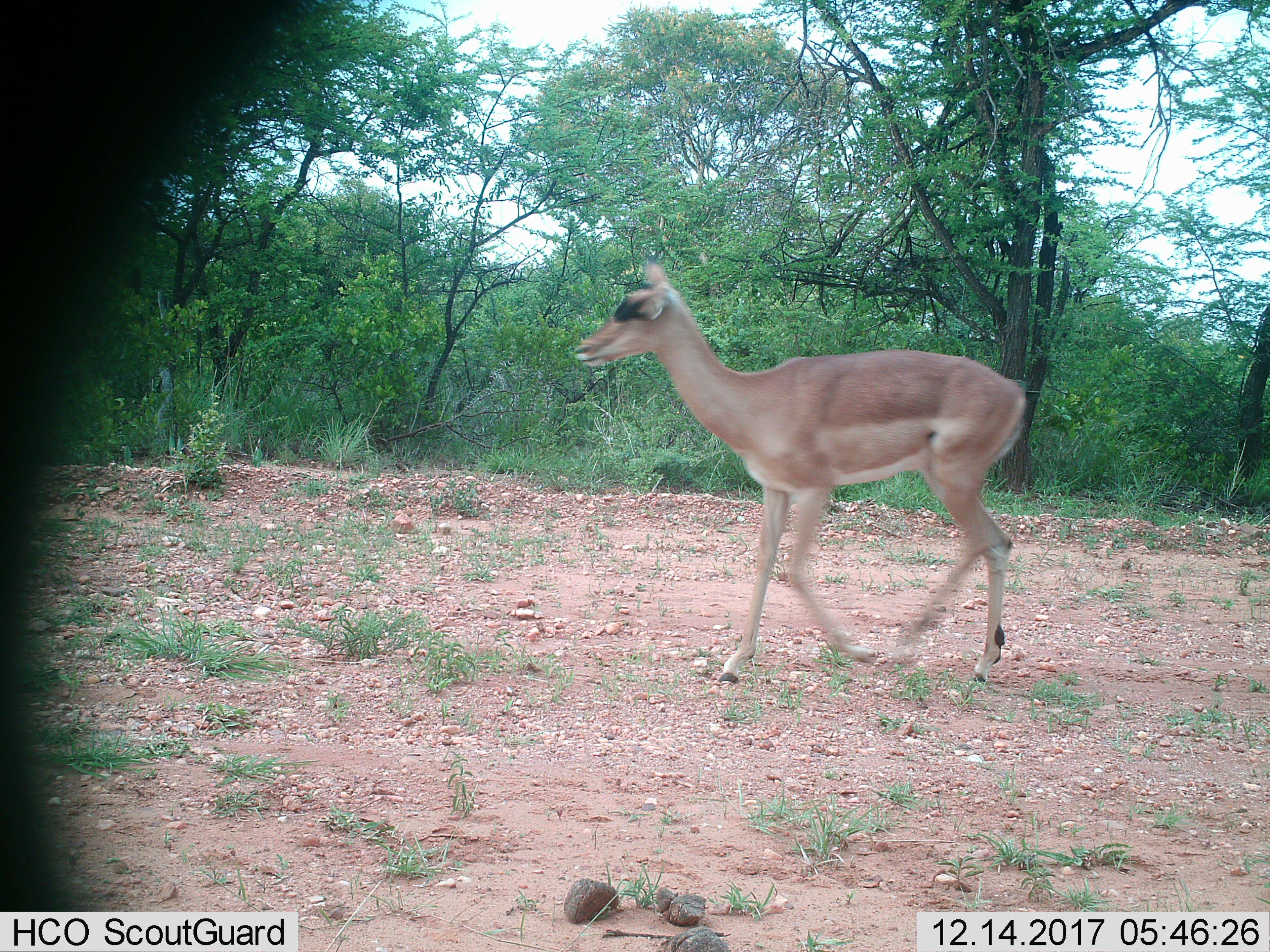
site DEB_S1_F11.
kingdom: Animalia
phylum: Chordata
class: Mammalia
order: Artiodactyla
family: Bovidae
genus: Aepyceros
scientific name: Aepyceros melampus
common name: impala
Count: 1.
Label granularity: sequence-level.